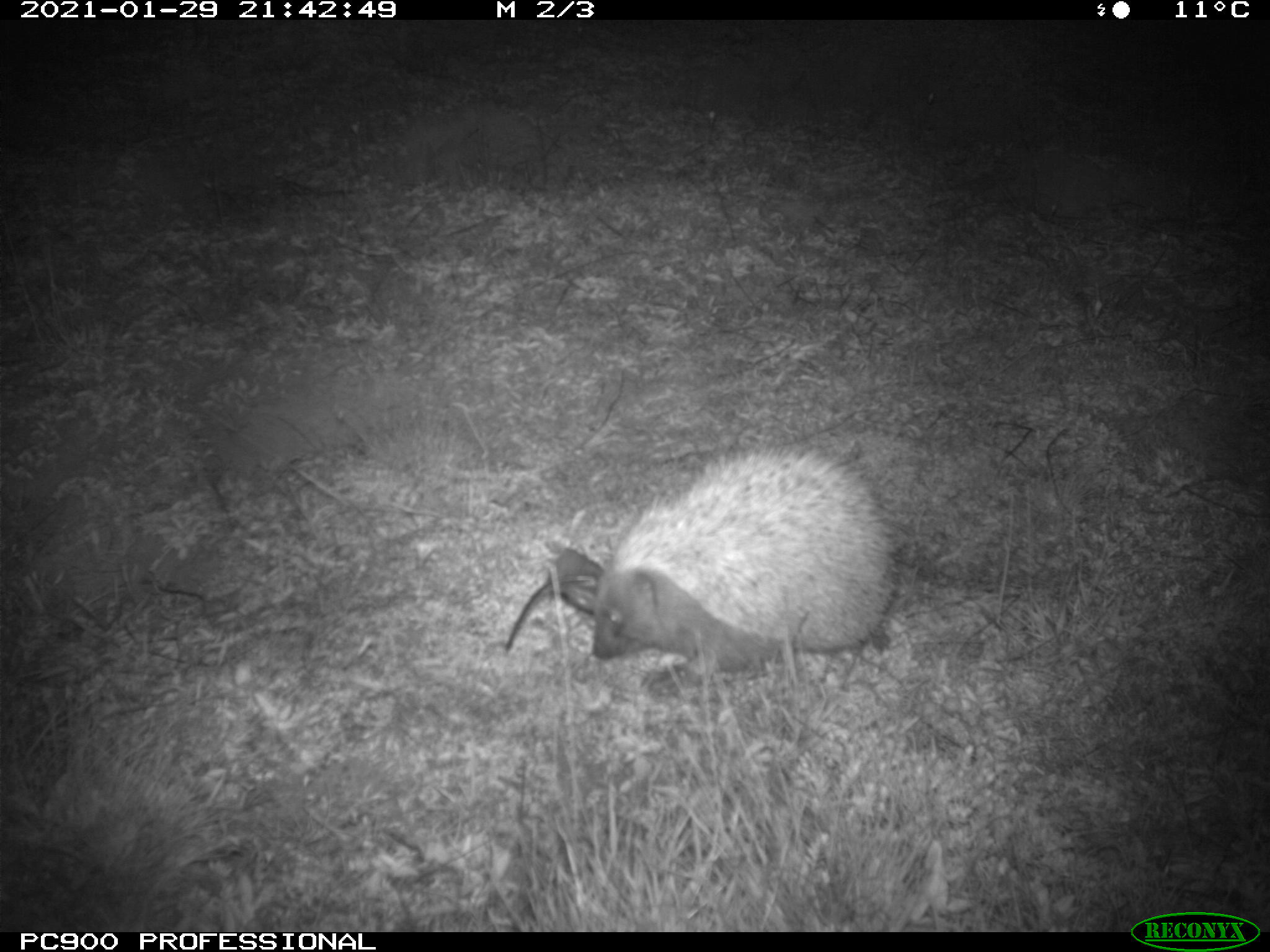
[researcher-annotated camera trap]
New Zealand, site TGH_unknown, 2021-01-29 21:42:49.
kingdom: Animalia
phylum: Chordata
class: Mammalia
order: Eulipotyphla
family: Erinaceidae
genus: Erinaceus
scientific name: Erinaceus europaeus europaeus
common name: european hedgehog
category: hedgehog